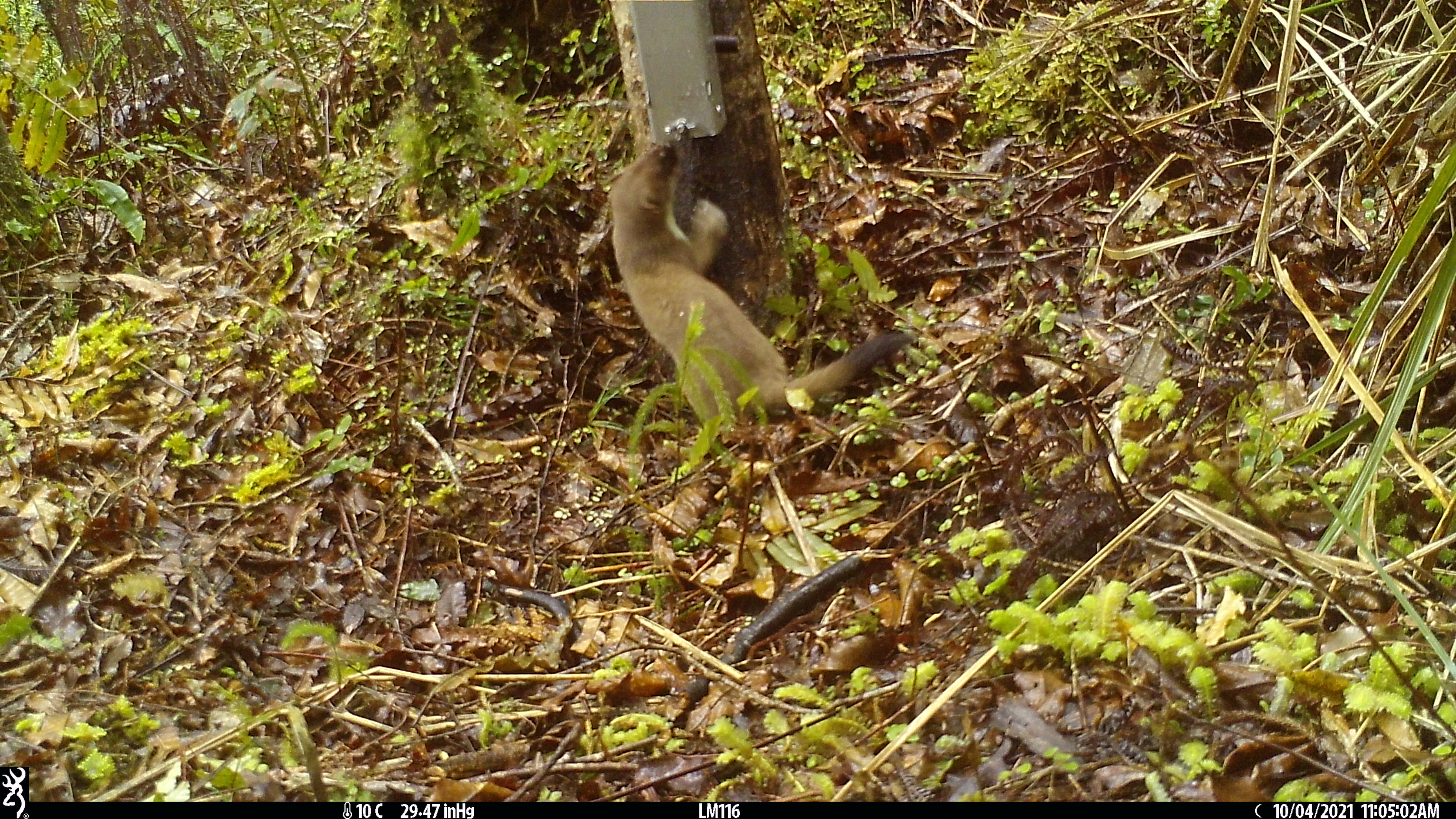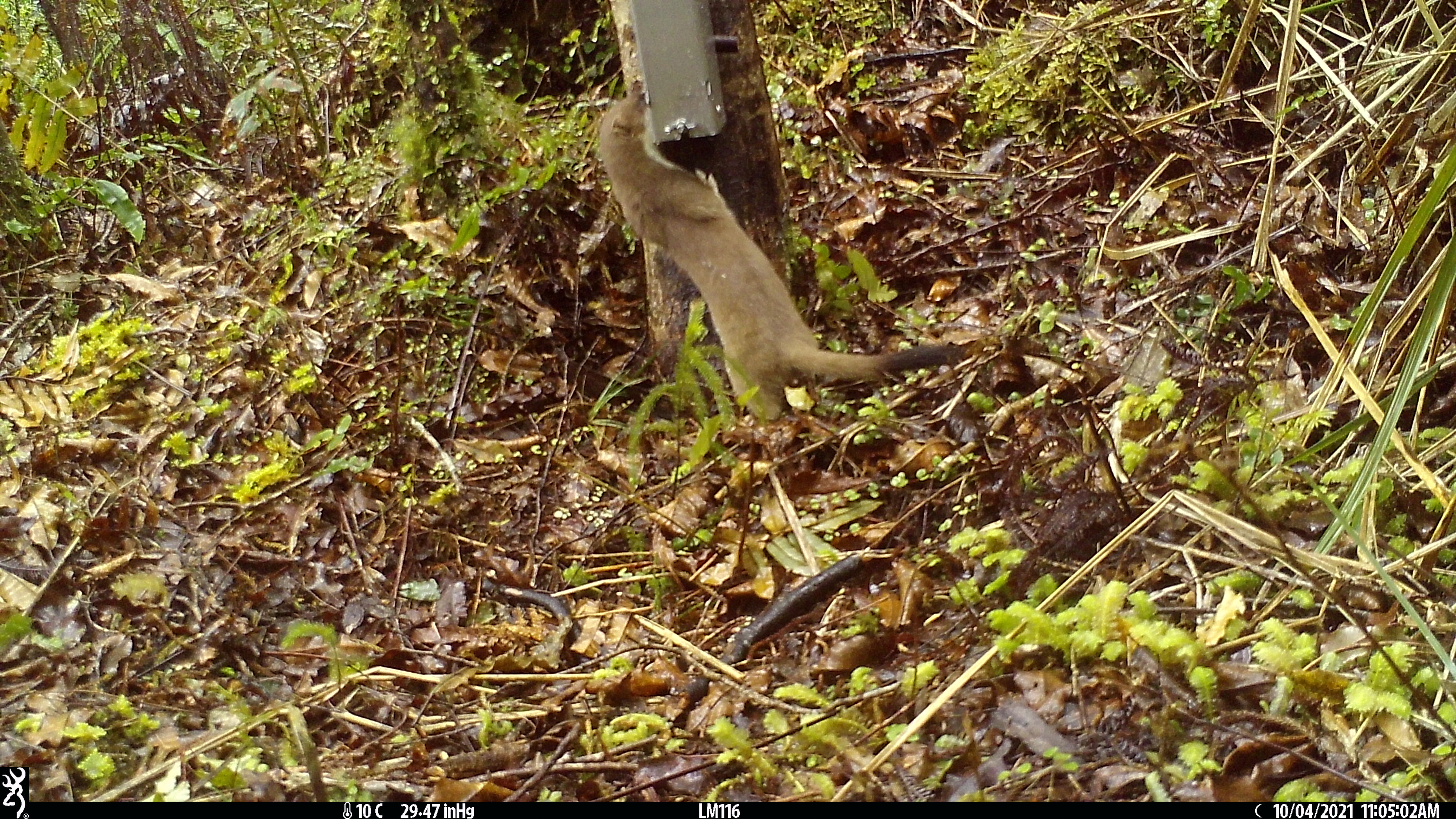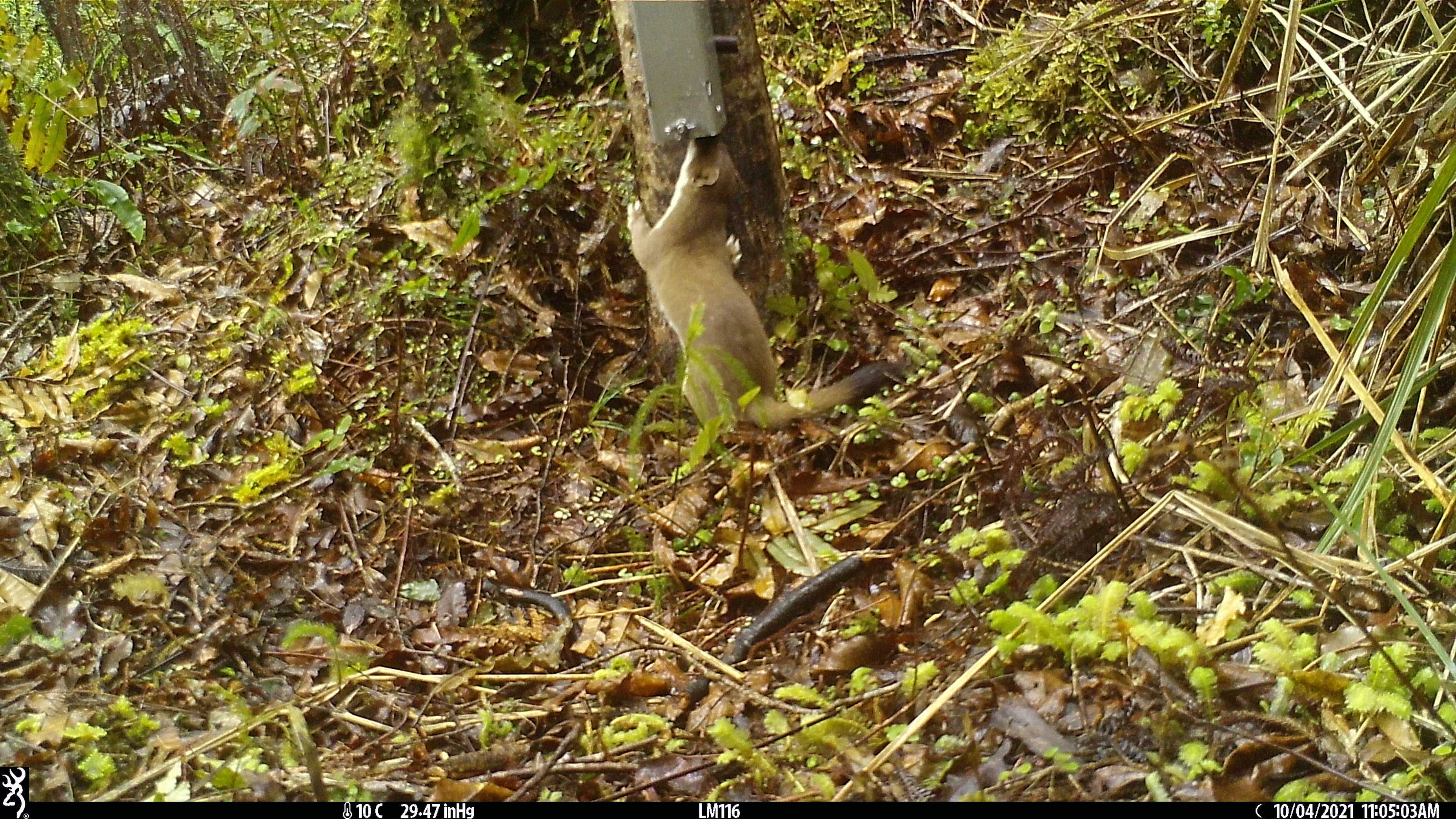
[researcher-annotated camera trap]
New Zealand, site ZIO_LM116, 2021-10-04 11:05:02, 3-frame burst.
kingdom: Animalia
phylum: Chordata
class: Mammalia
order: Carnivora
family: Mustelidae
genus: Mustela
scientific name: Mustela erminea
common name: stoat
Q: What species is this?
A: Stoat (Mustela erminea).